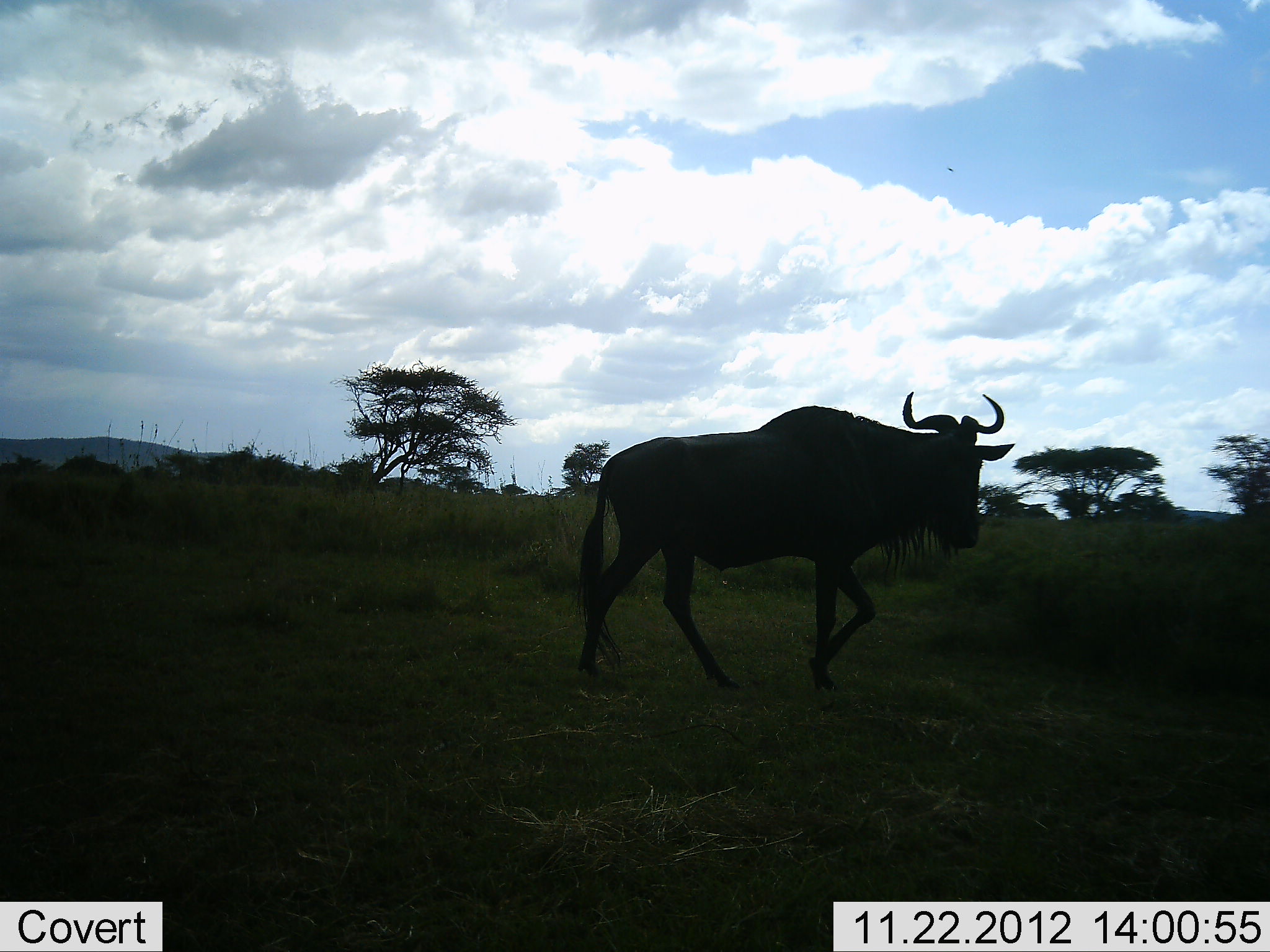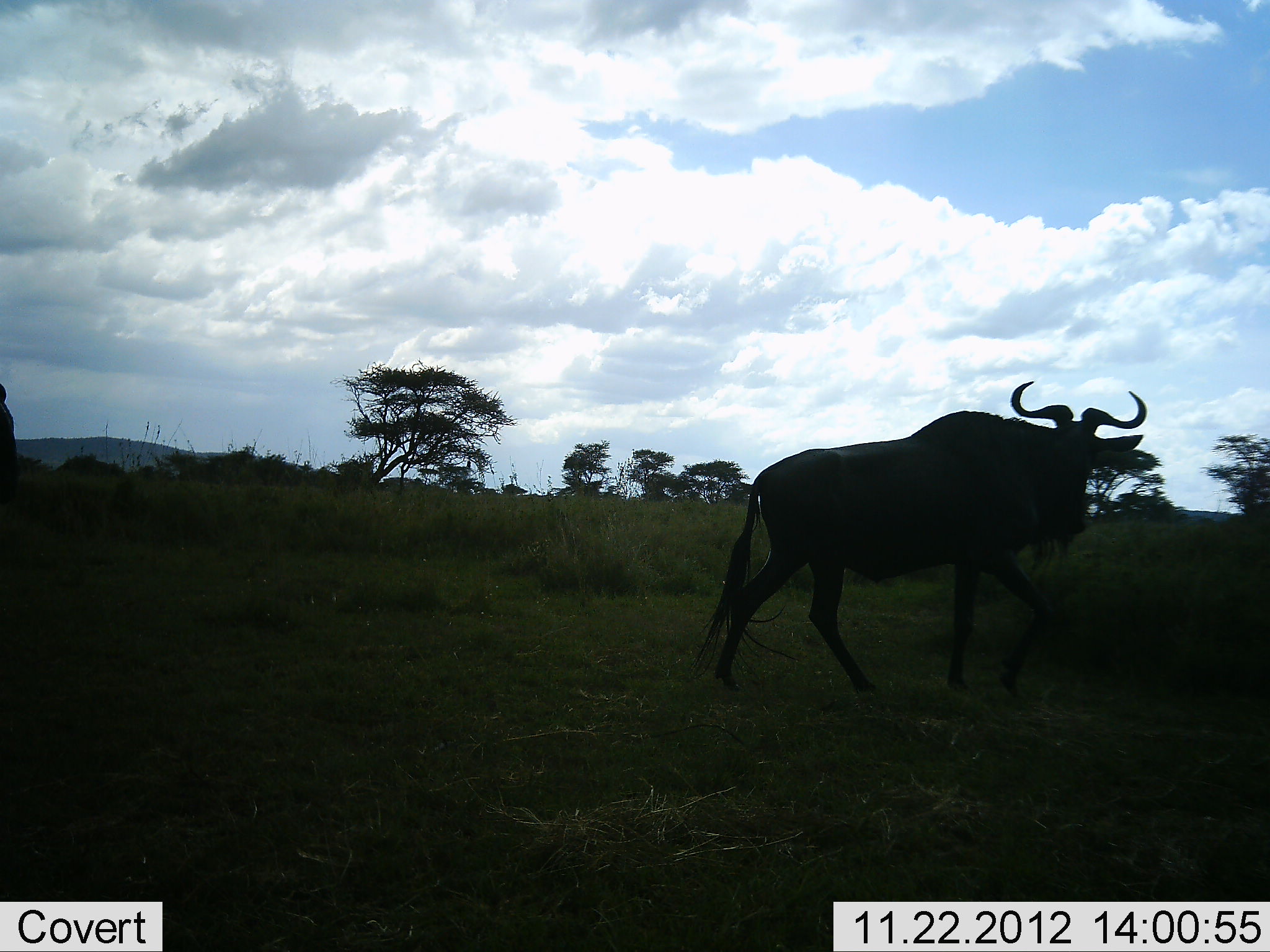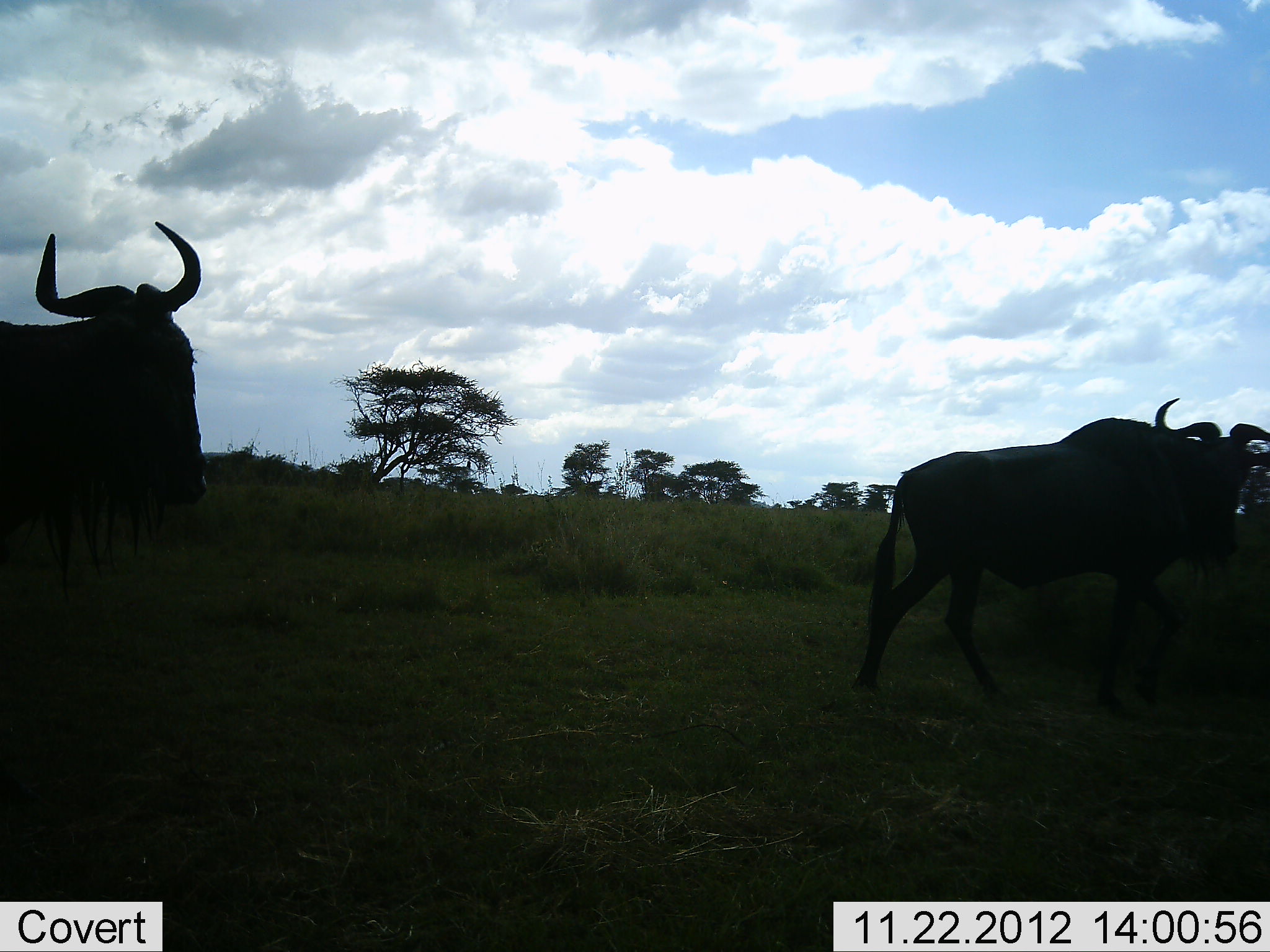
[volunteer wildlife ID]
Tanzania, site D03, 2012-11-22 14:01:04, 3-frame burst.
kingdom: Animalia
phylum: Chordata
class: Mammalia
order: Artiodactyla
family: Bovidae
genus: Connochaetes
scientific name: Connochaetes taurinus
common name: blue wildebeest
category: wildebeest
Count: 2.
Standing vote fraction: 4%.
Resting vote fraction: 0%.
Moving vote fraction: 100%.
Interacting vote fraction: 0%.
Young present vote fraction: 0%.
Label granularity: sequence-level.